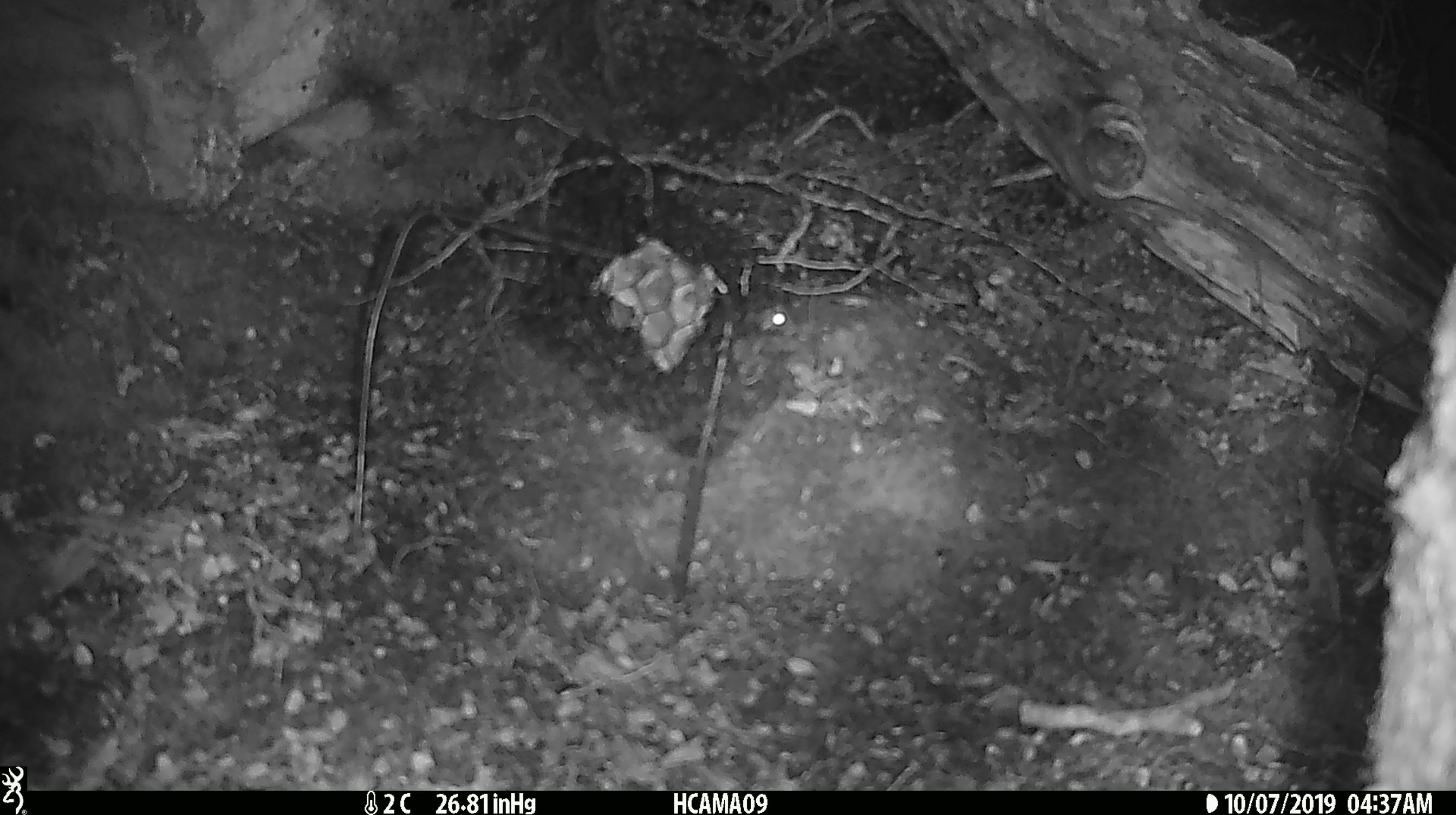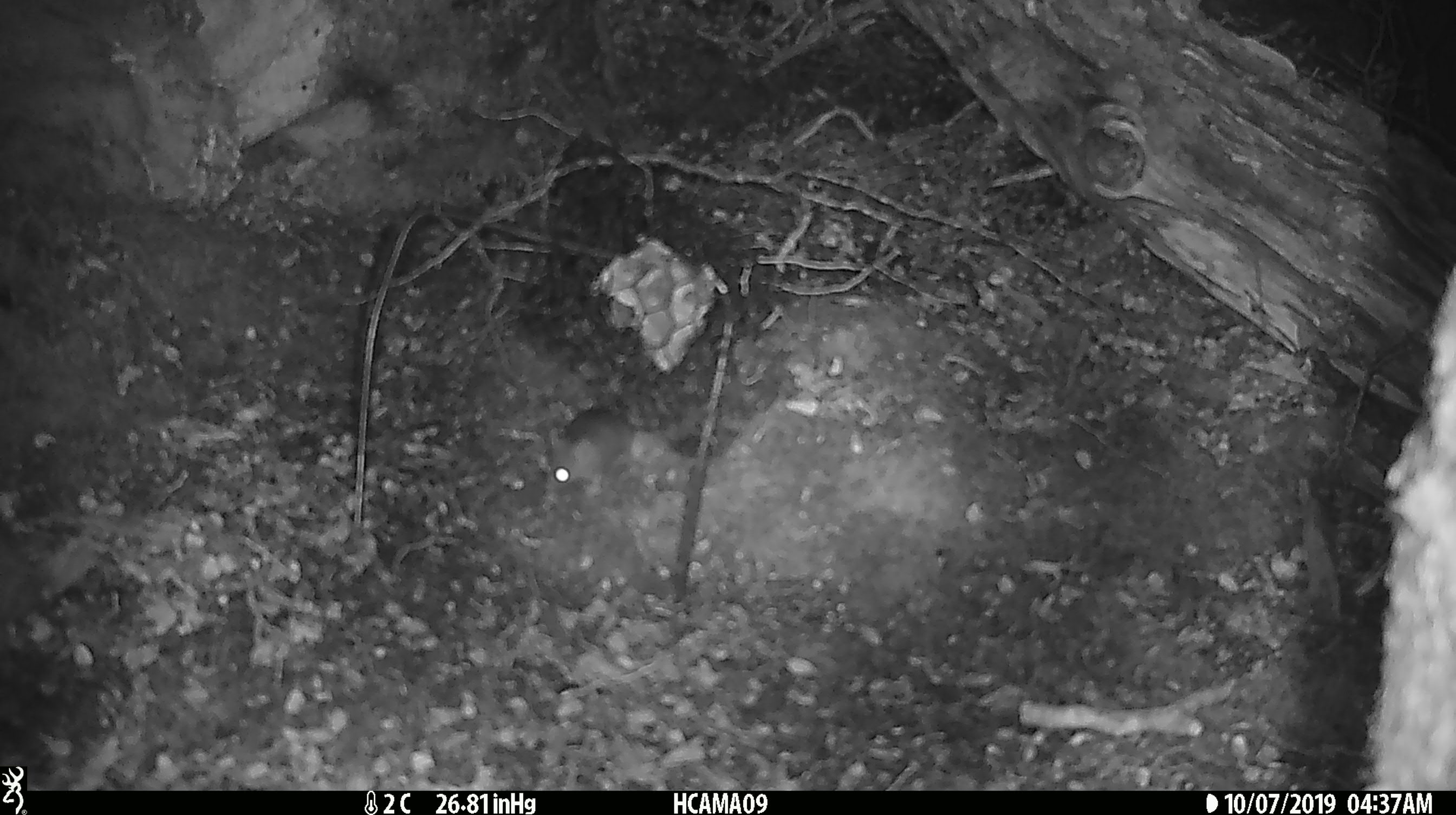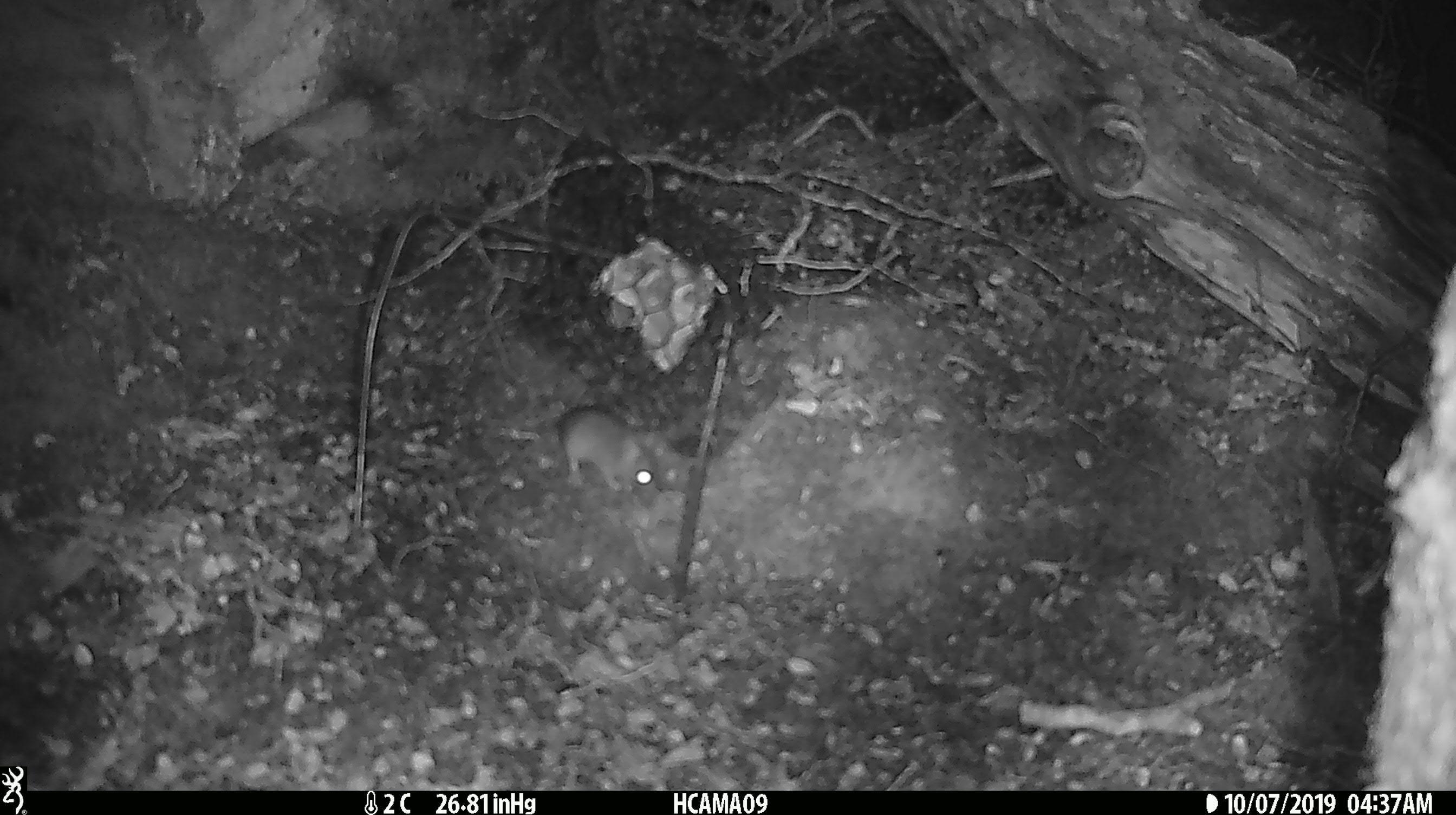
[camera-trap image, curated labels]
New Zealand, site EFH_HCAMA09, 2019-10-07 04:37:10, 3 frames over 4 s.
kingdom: Animalia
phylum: Chordata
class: Mammalia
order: Rodentia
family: Muridae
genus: Mus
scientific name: Mus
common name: mouse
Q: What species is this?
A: Mouse (Mus).